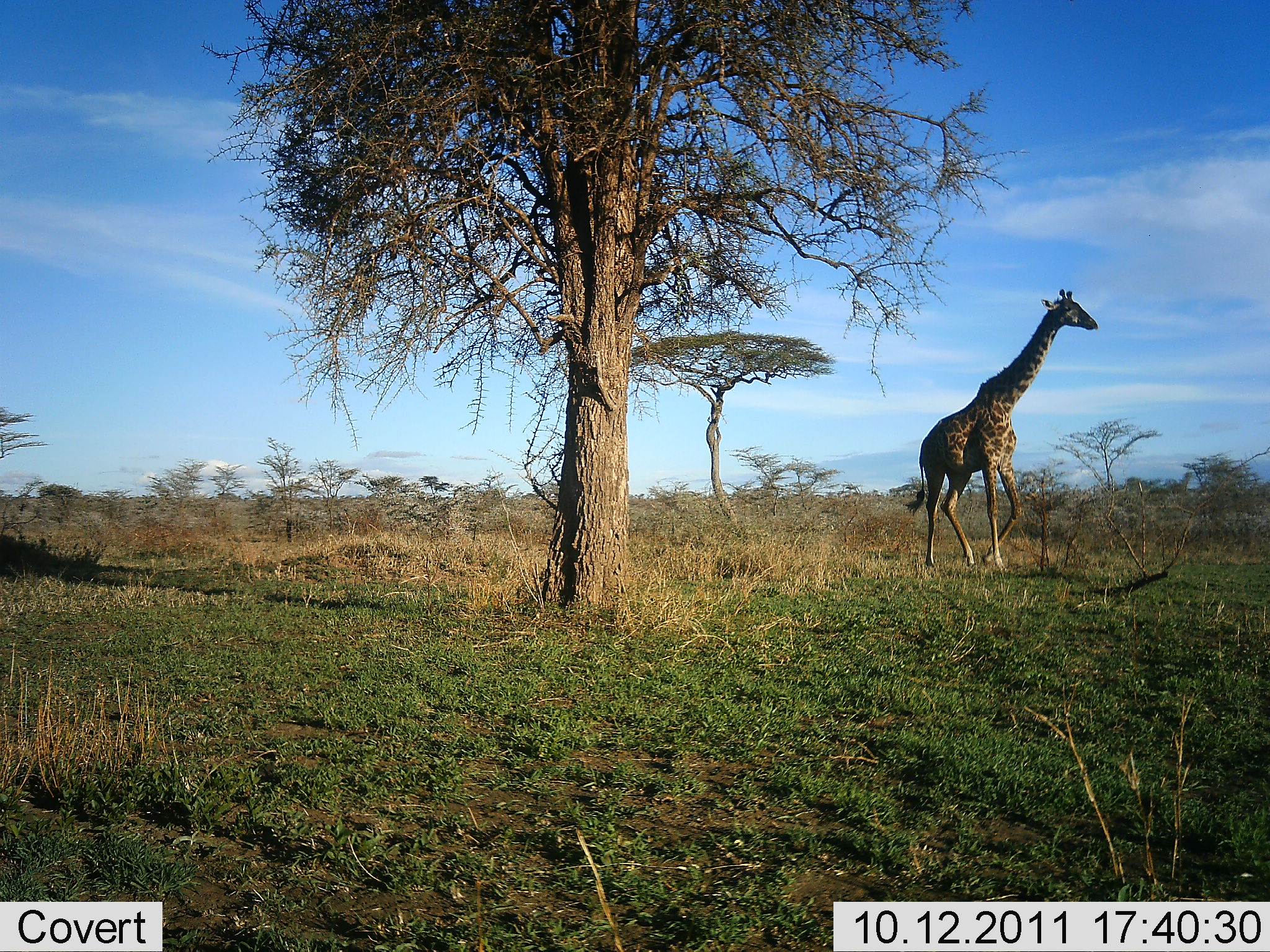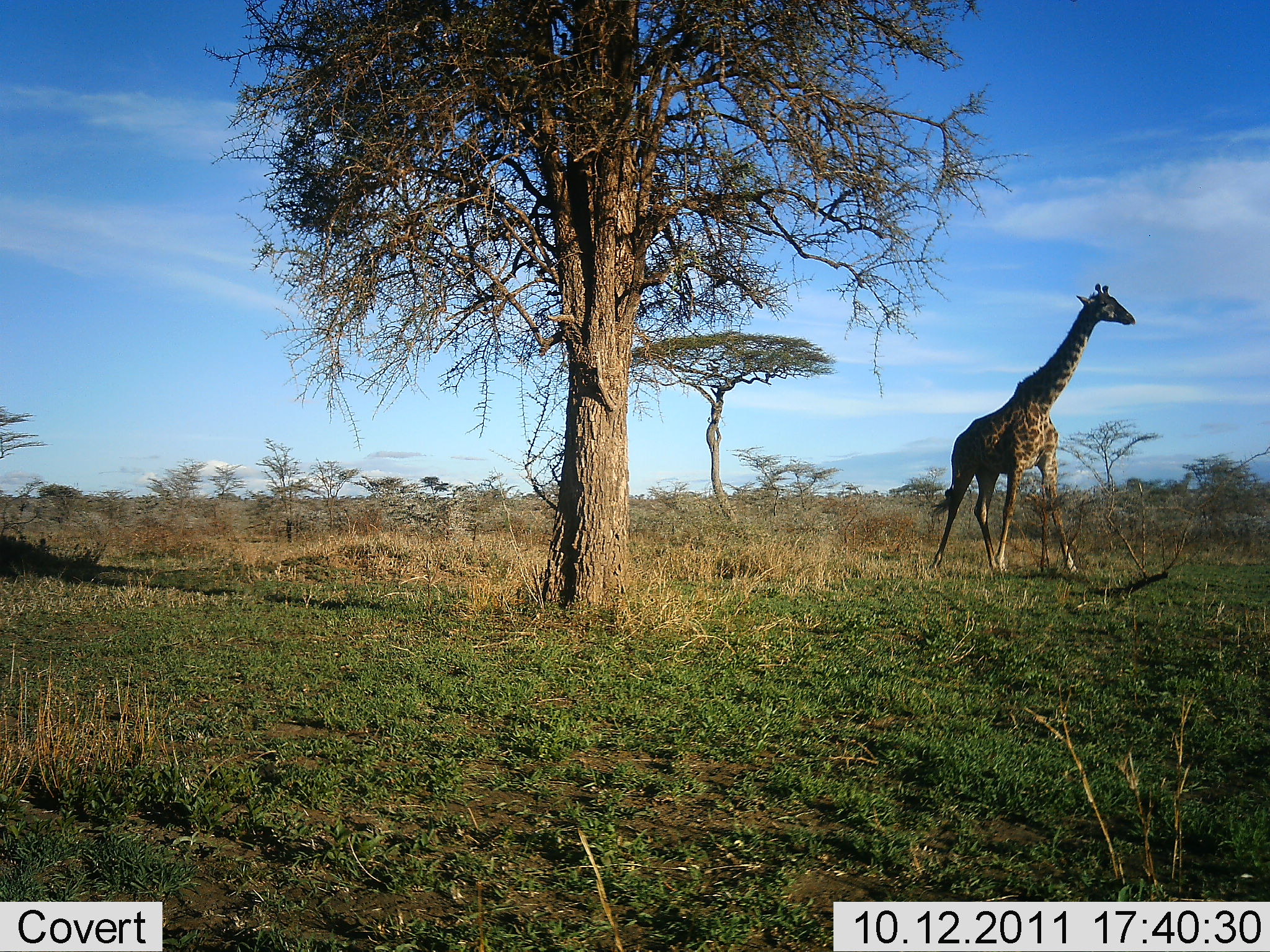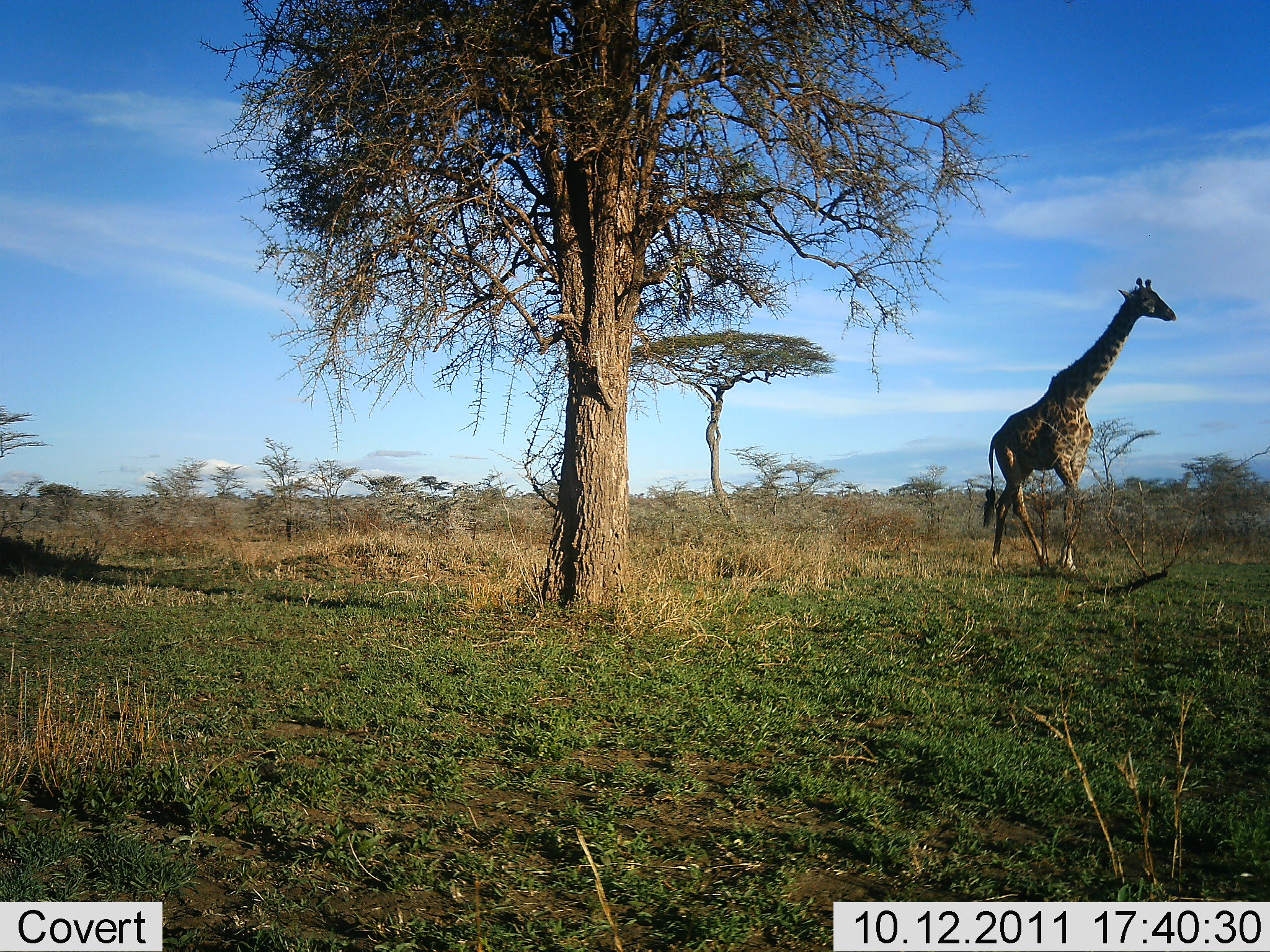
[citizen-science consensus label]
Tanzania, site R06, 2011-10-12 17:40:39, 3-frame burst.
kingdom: Animalia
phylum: Chordata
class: Mammalia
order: Artiodactyla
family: Giraffidae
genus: Giraffa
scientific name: Giraffa camelopardalis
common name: giraffe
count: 1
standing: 0%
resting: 0%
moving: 100%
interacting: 0%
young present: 0%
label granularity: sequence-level